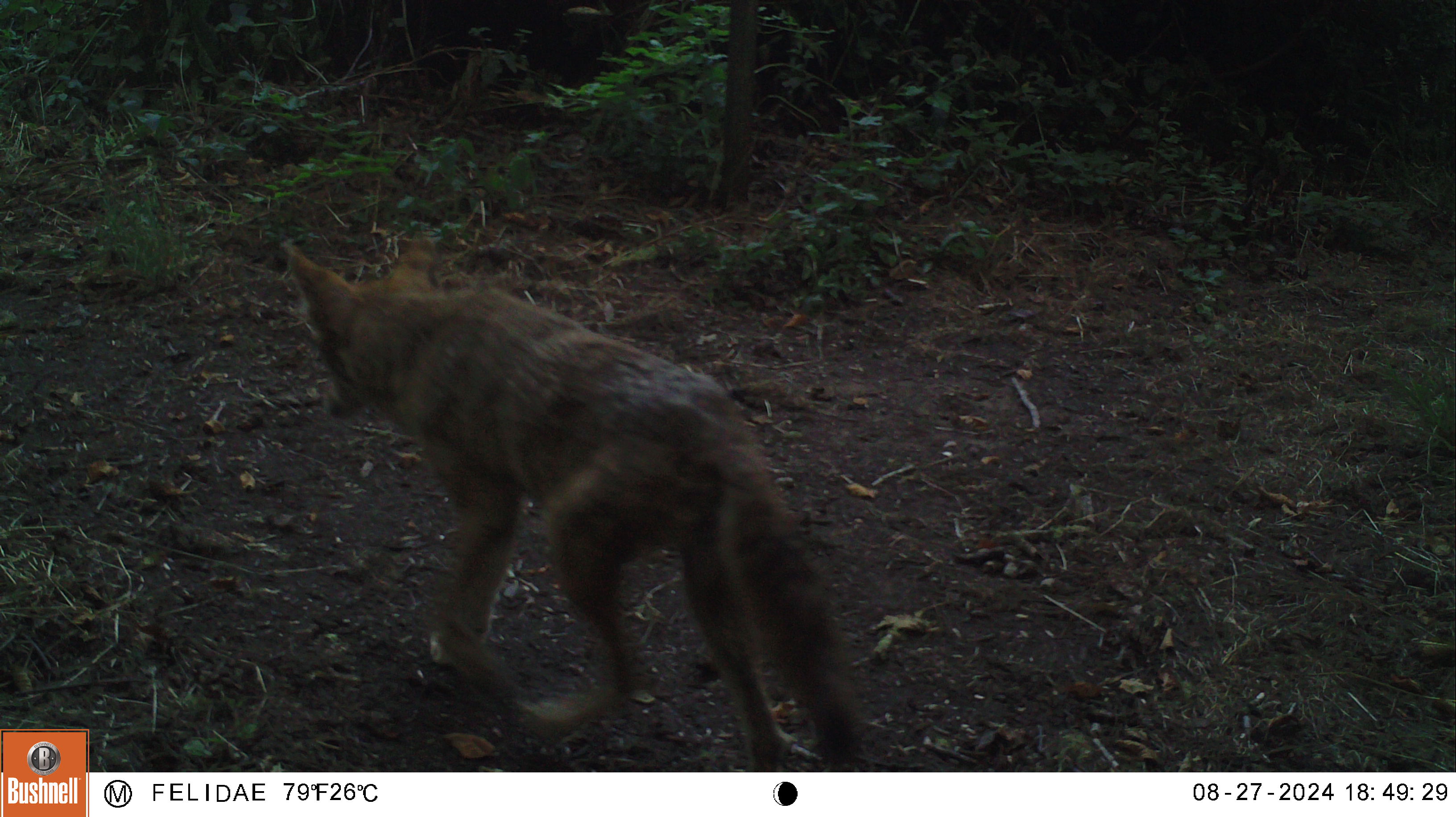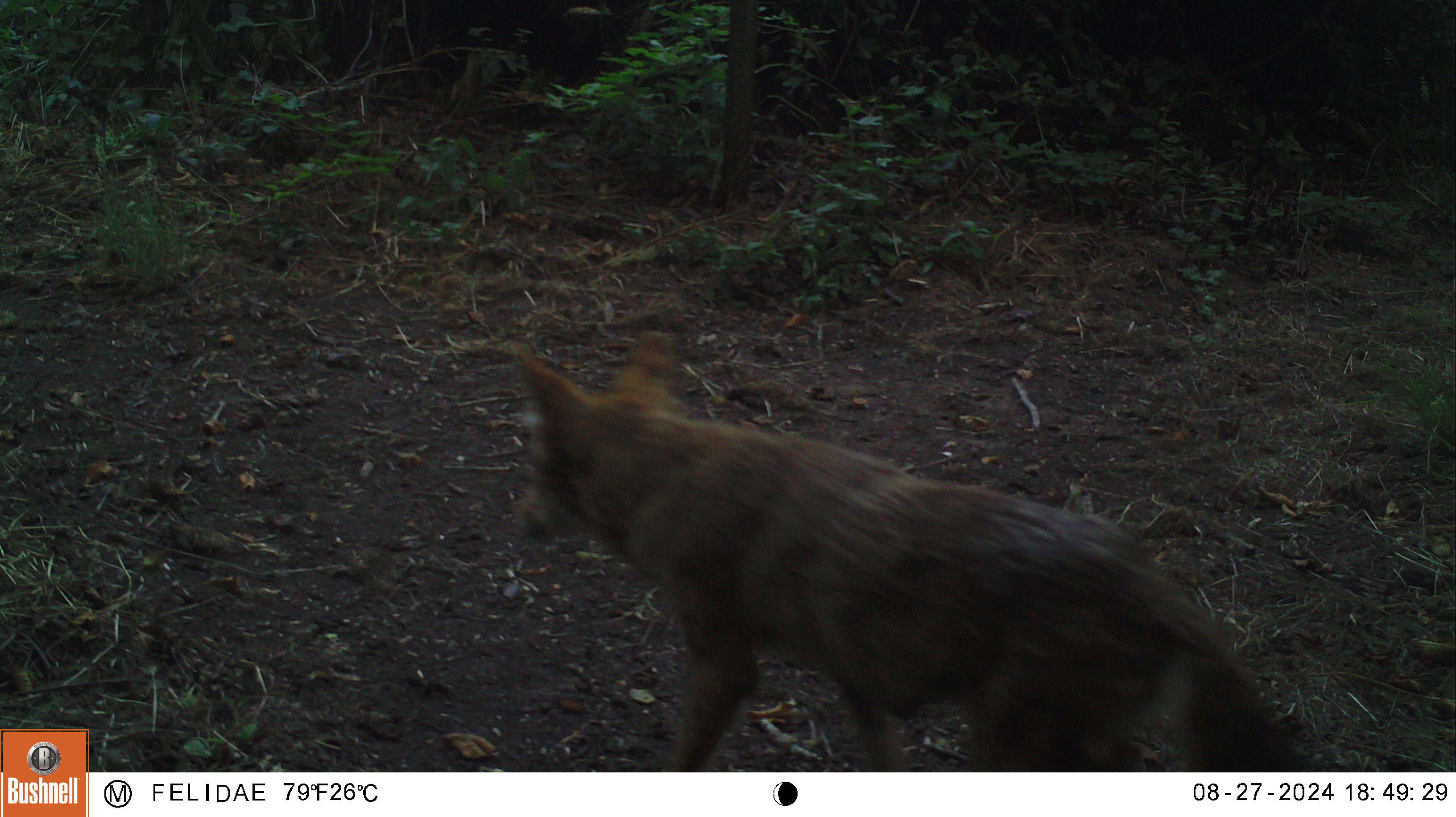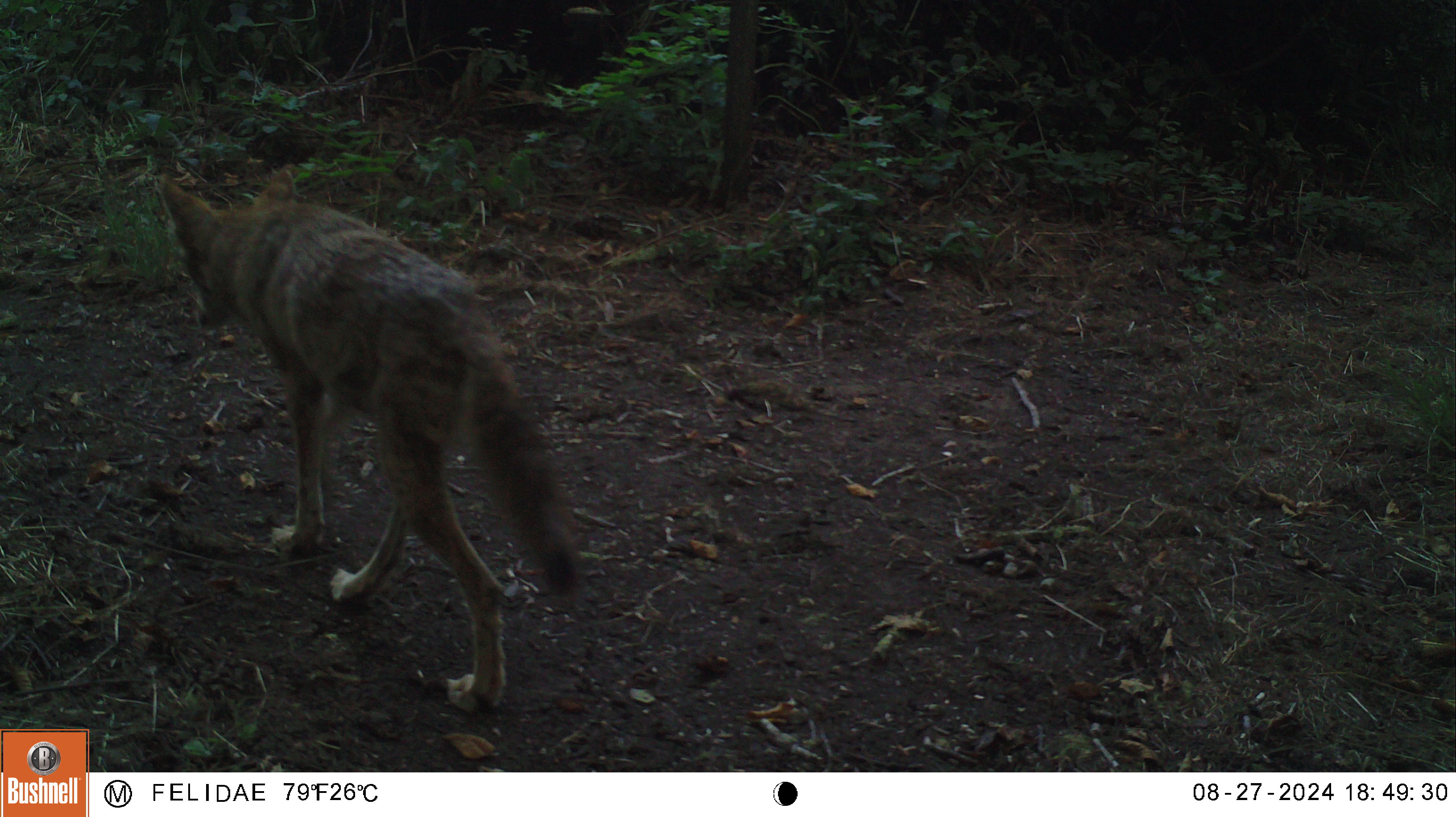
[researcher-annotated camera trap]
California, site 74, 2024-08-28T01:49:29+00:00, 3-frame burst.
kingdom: Animalia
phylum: Chordata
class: Mammalia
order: Carnivora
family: Canidae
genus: Canis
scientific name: Canis latrans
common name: coyote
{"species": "coyote (Canis latrans)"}